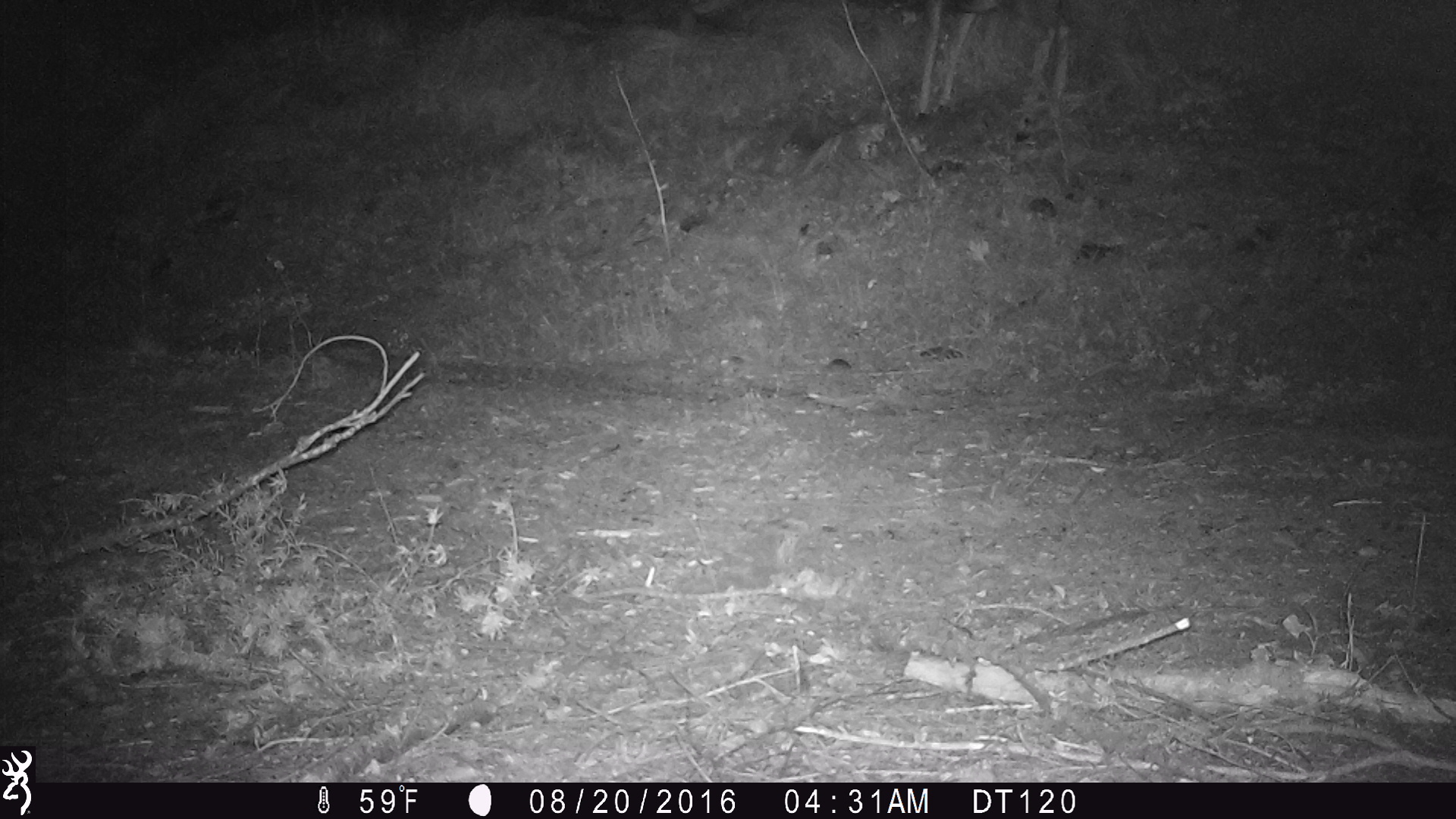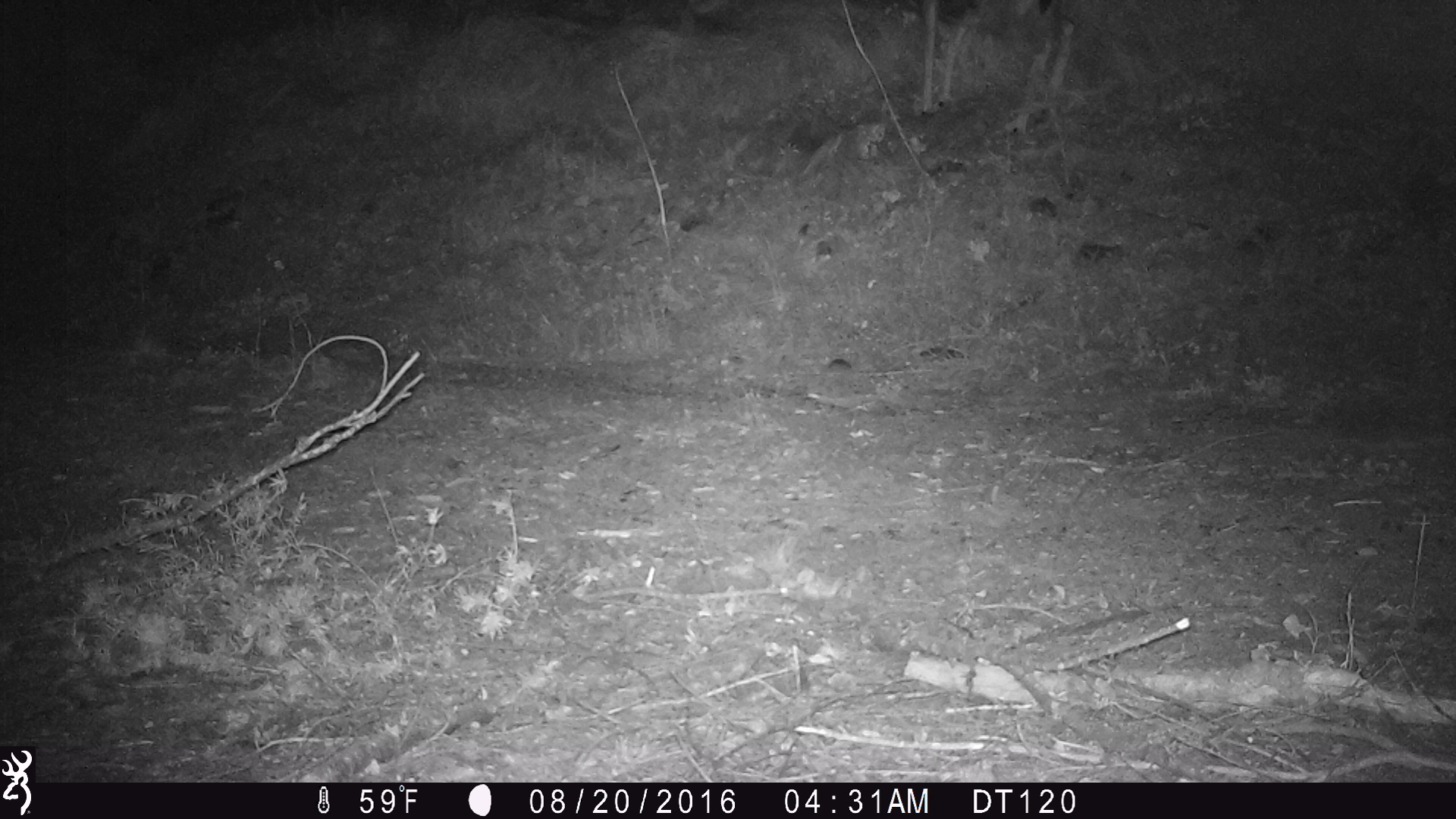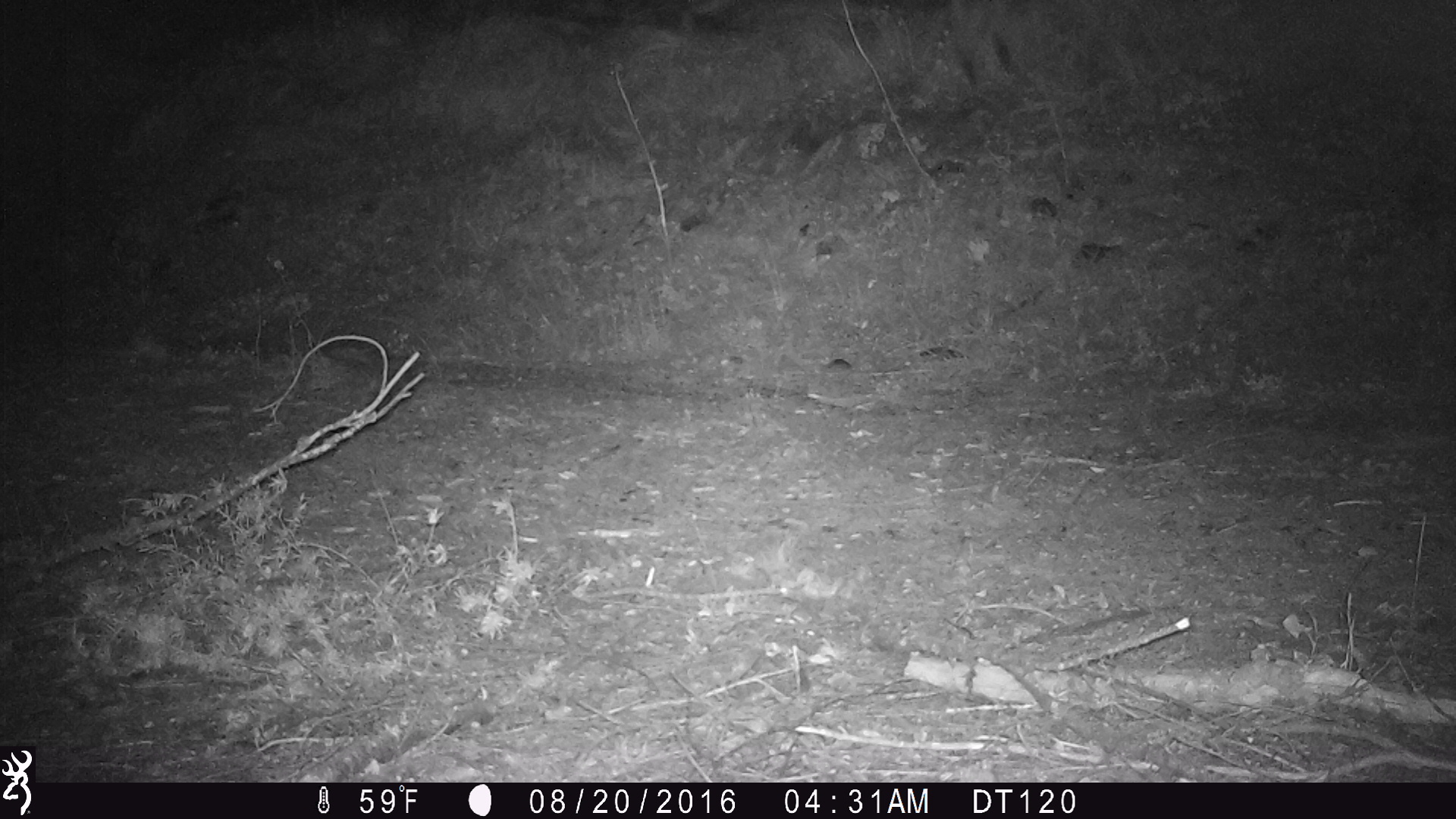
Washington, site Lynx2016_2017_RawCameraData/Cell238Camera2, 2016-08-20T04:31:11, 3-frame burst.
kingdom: Animalia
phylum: Chordata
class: Mammalia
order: Artiodactyla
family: Cervidae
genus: Odocoileus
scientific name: Odocoileus hemionus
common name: mule deer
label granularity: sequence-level